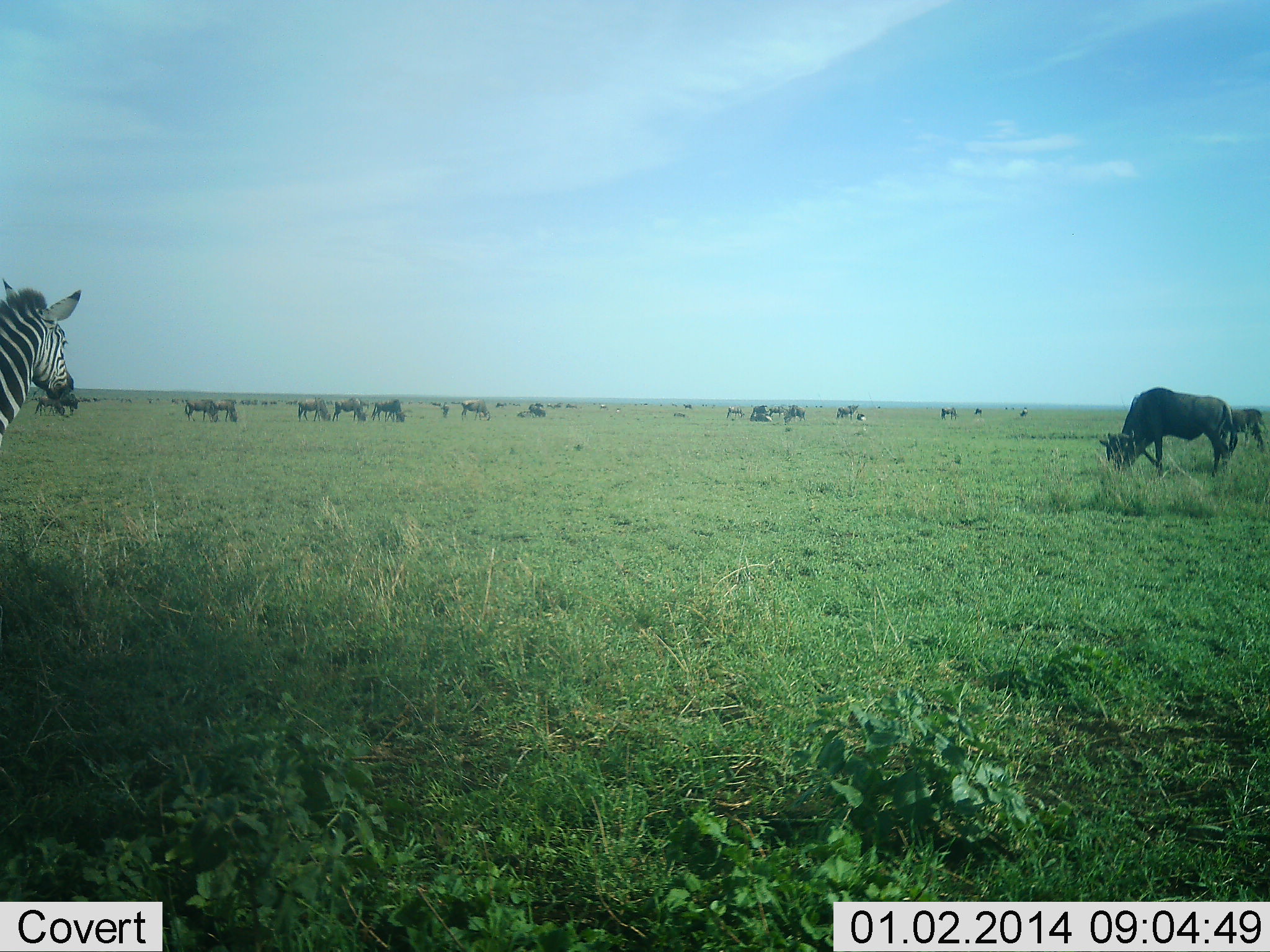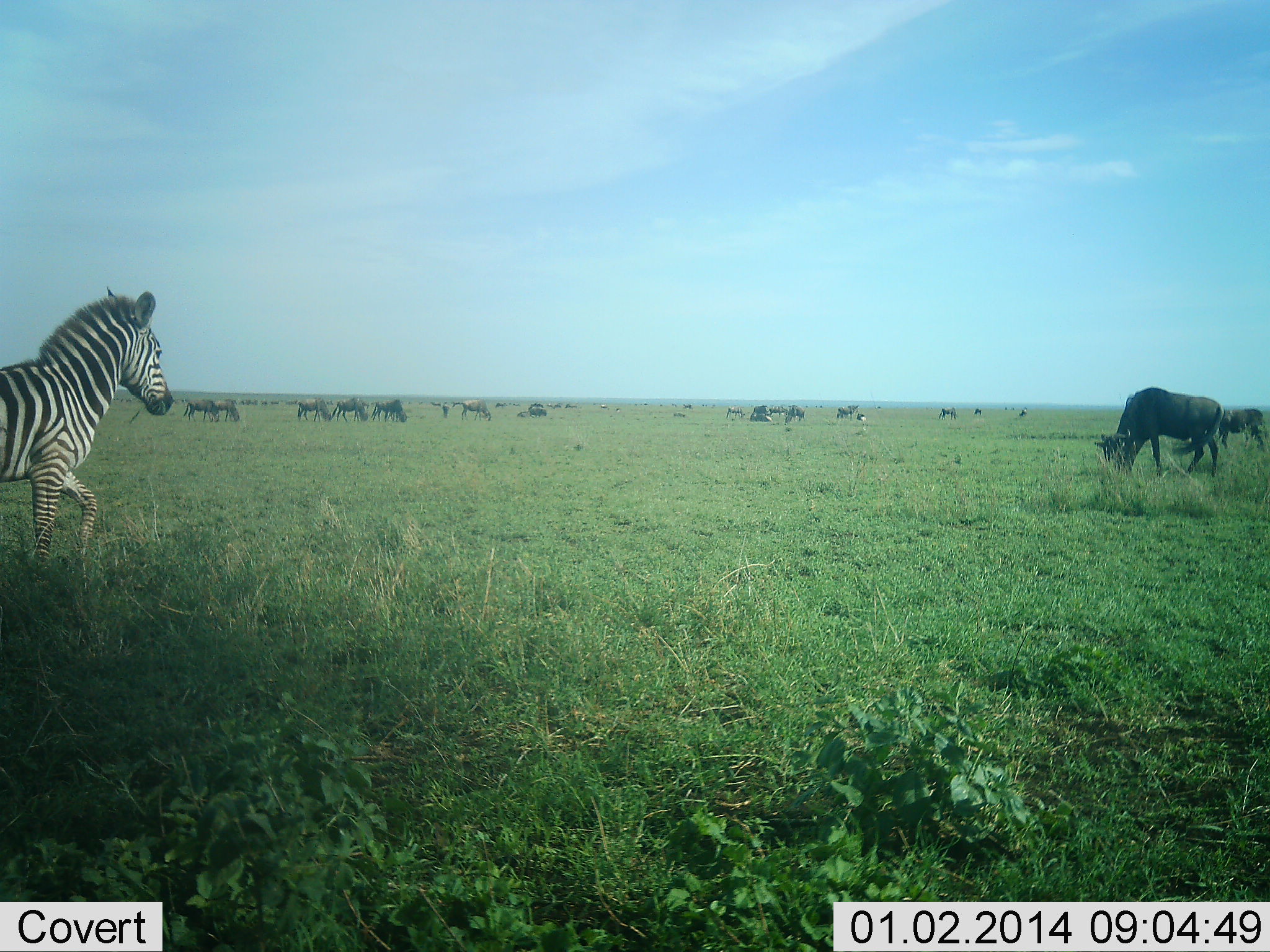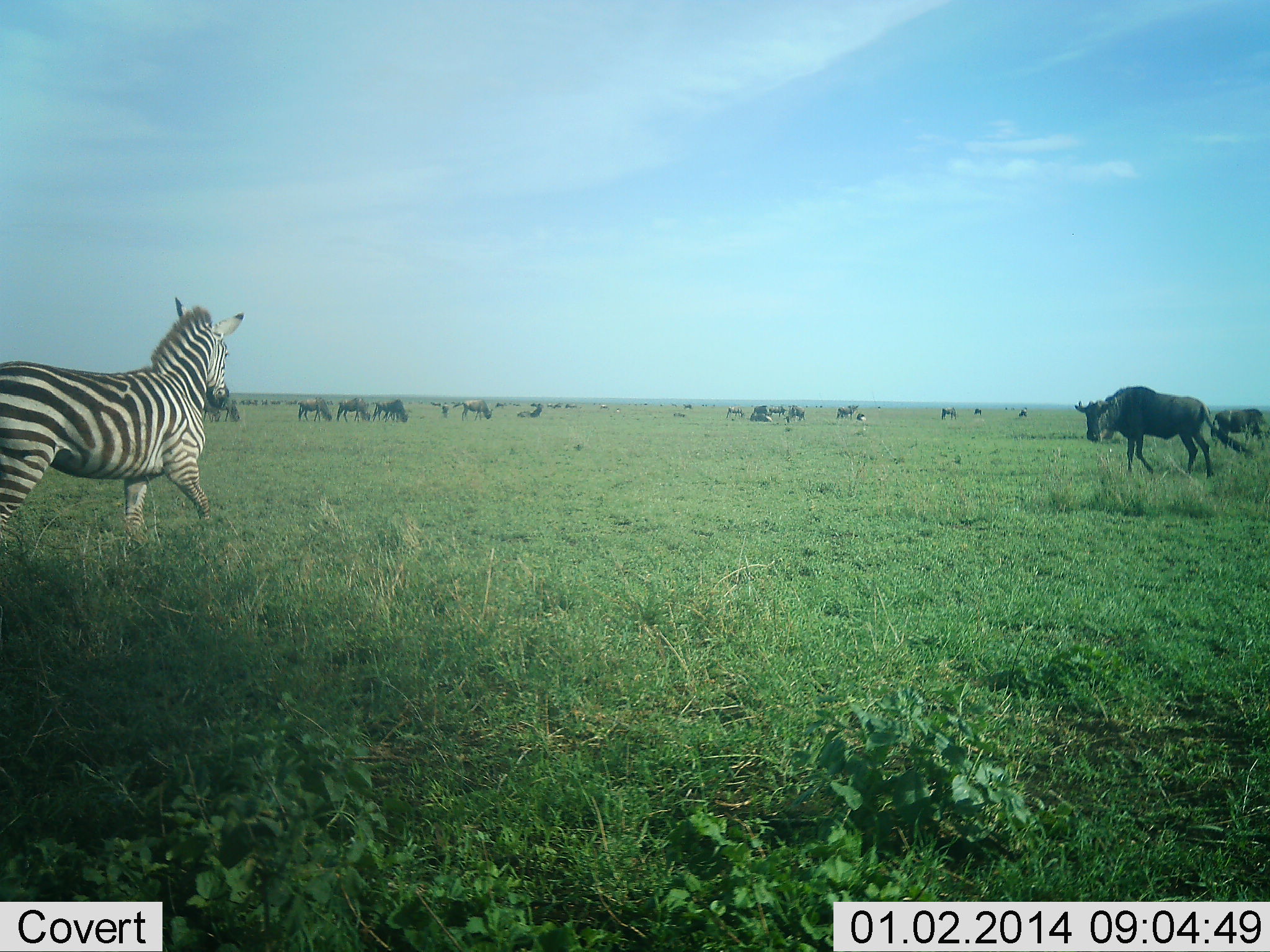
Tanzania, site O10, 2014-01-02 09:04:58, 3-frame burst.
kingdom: Animalia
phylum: Chordata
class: Mammalia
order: Artiodactyla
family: Bovidae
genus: Connochaetes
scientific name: Connochaetes taurinus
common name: blue wildebeest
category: wildebeest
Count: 11-50.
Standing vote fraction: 80%.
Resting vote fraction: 30%.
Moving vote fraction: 50%.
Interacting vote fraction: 10%.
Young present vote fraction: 0%.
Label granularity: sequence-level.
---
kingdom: Animalia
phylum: Chordata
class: Mammalia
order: Perissodactyla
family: Equidae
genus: Equus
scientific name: Equus quagga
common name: plains zebra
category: zebra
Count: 1.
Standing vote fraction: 9%.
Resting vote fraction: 0%.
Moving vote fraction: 100%.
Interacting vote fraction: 0%.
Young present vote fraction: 9%.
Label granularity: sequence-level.